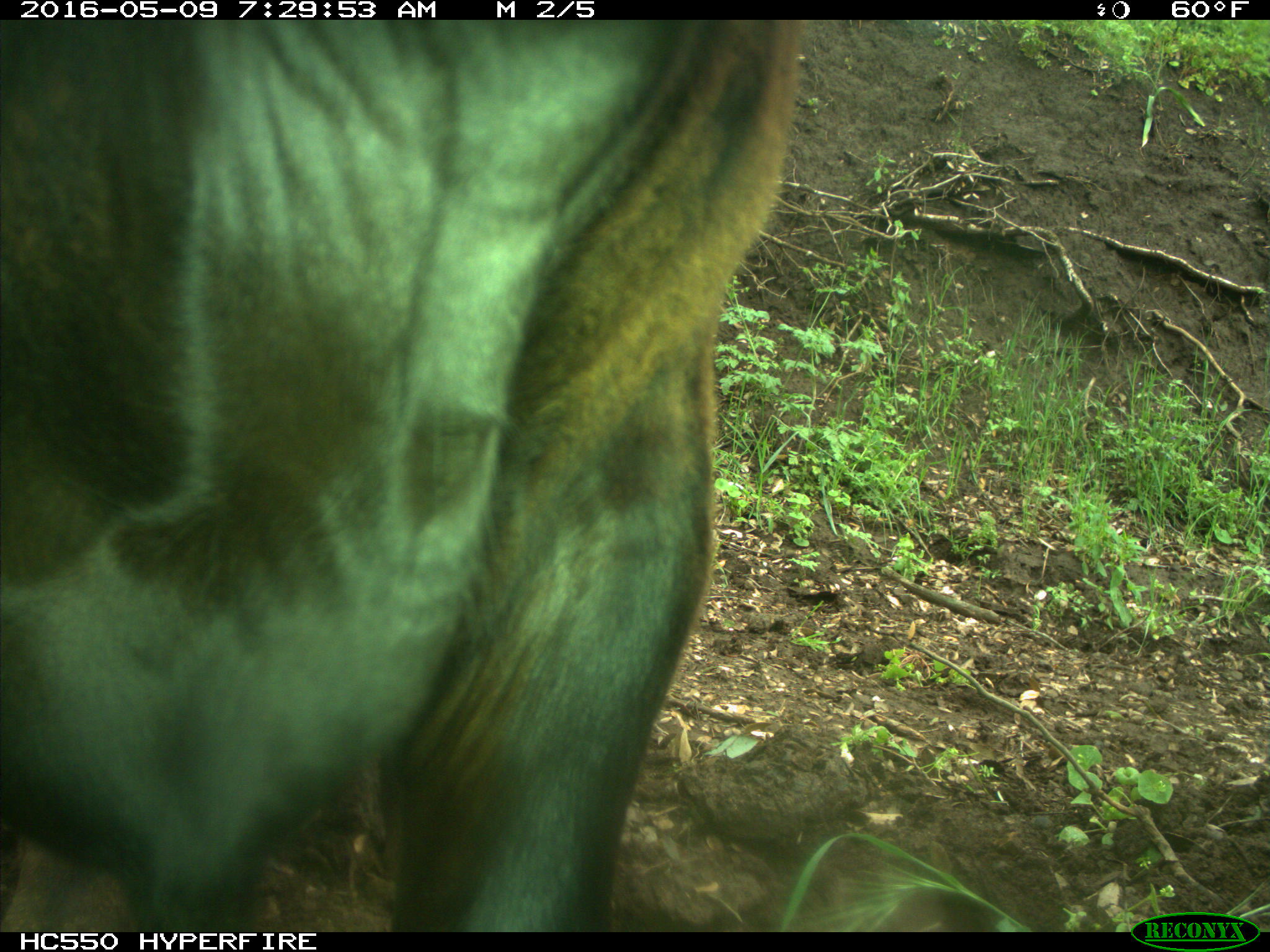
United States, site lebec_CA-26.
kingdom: Animalia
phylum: Chordata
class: Mammalia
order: Artiodactyla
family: Bovidae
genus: Bos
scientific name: Bos taurus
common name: domestic cow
Bos taurus (domestic cow).